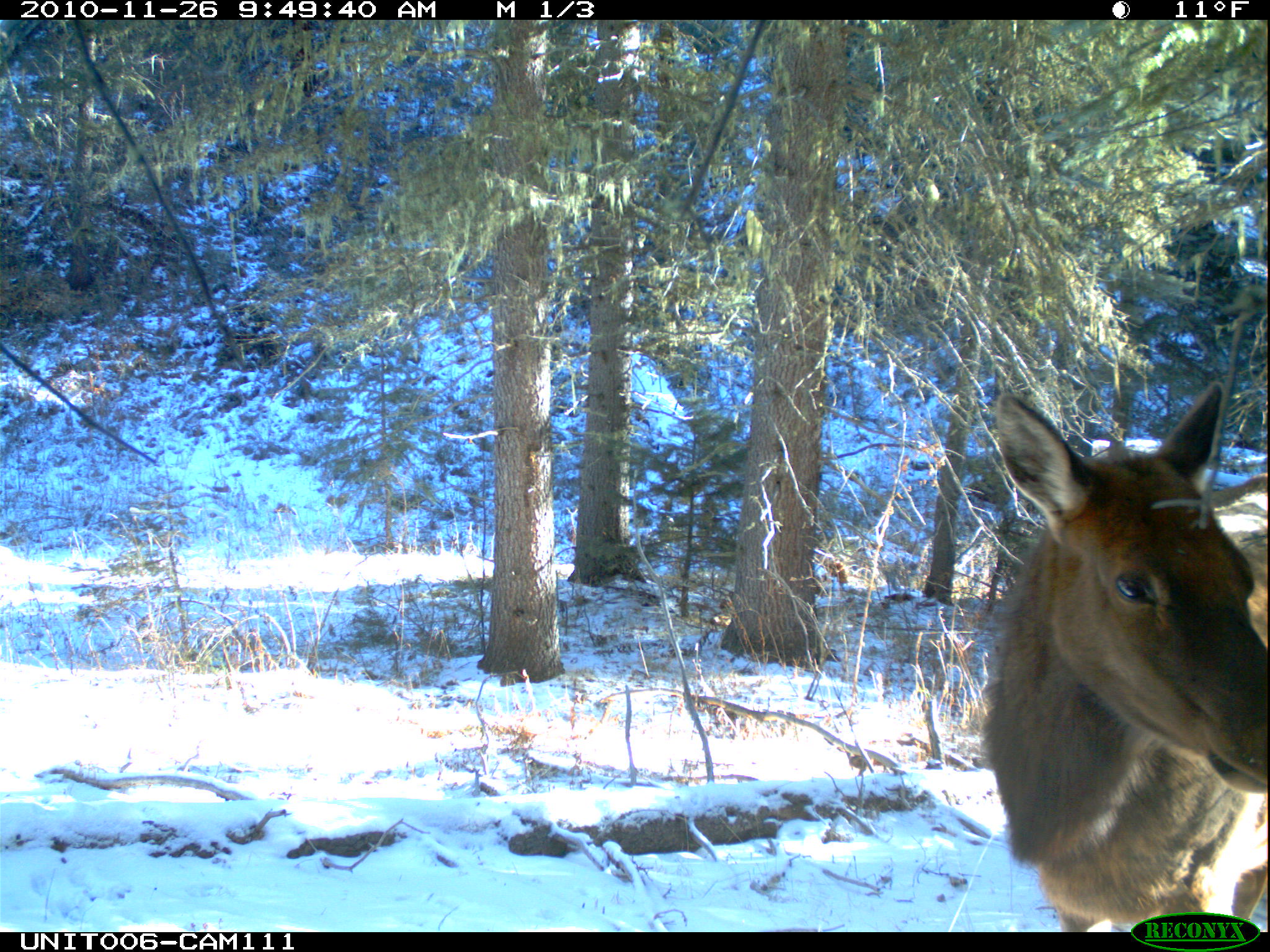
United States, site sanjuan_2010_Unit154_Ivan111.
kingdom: Animalia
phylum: Chordata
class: Mammalia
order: Artiodactyla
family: Cervidae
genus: Cervus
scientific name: Cervus elaphus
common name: red deer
Cervus elaphus (red deer).